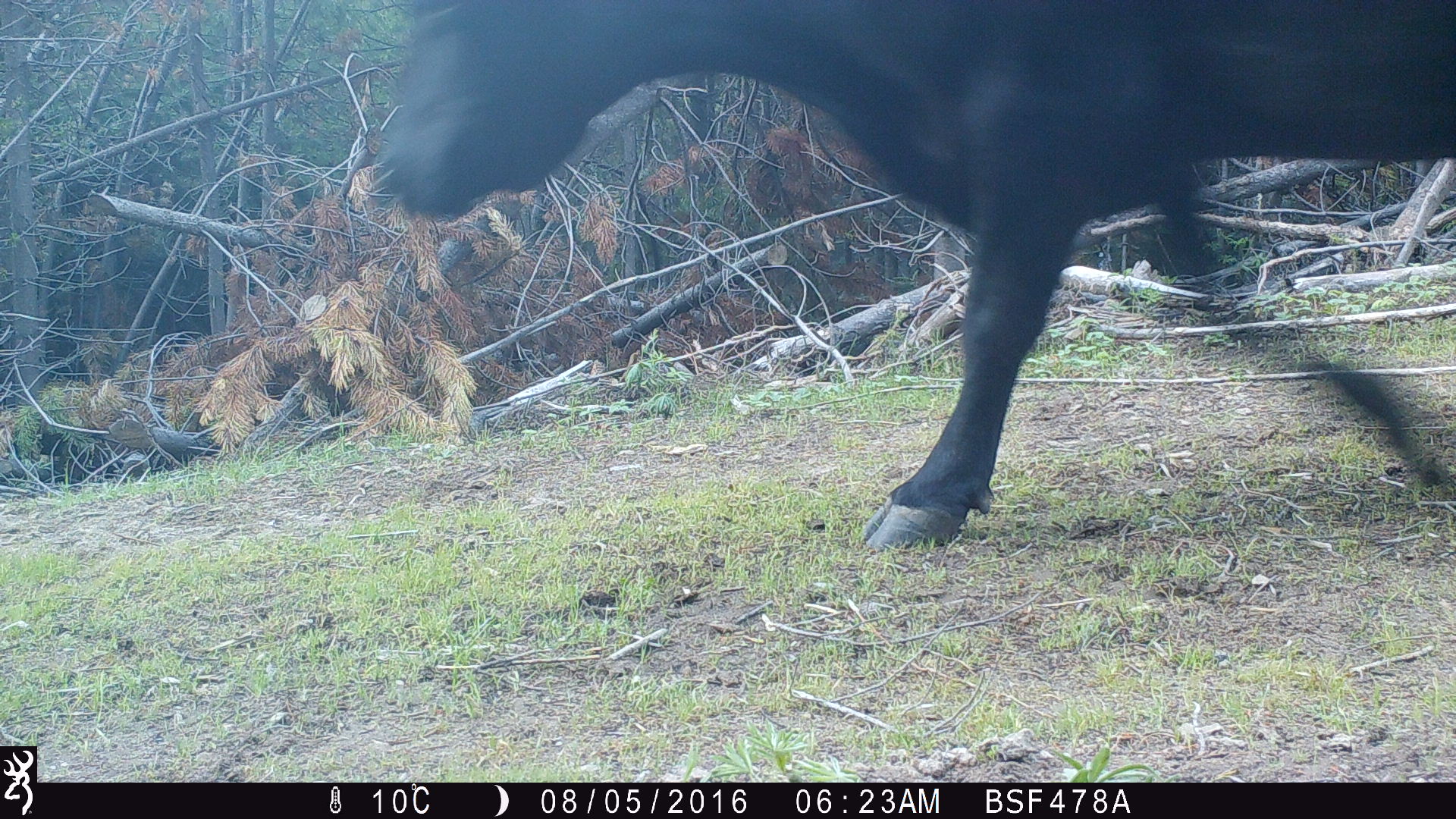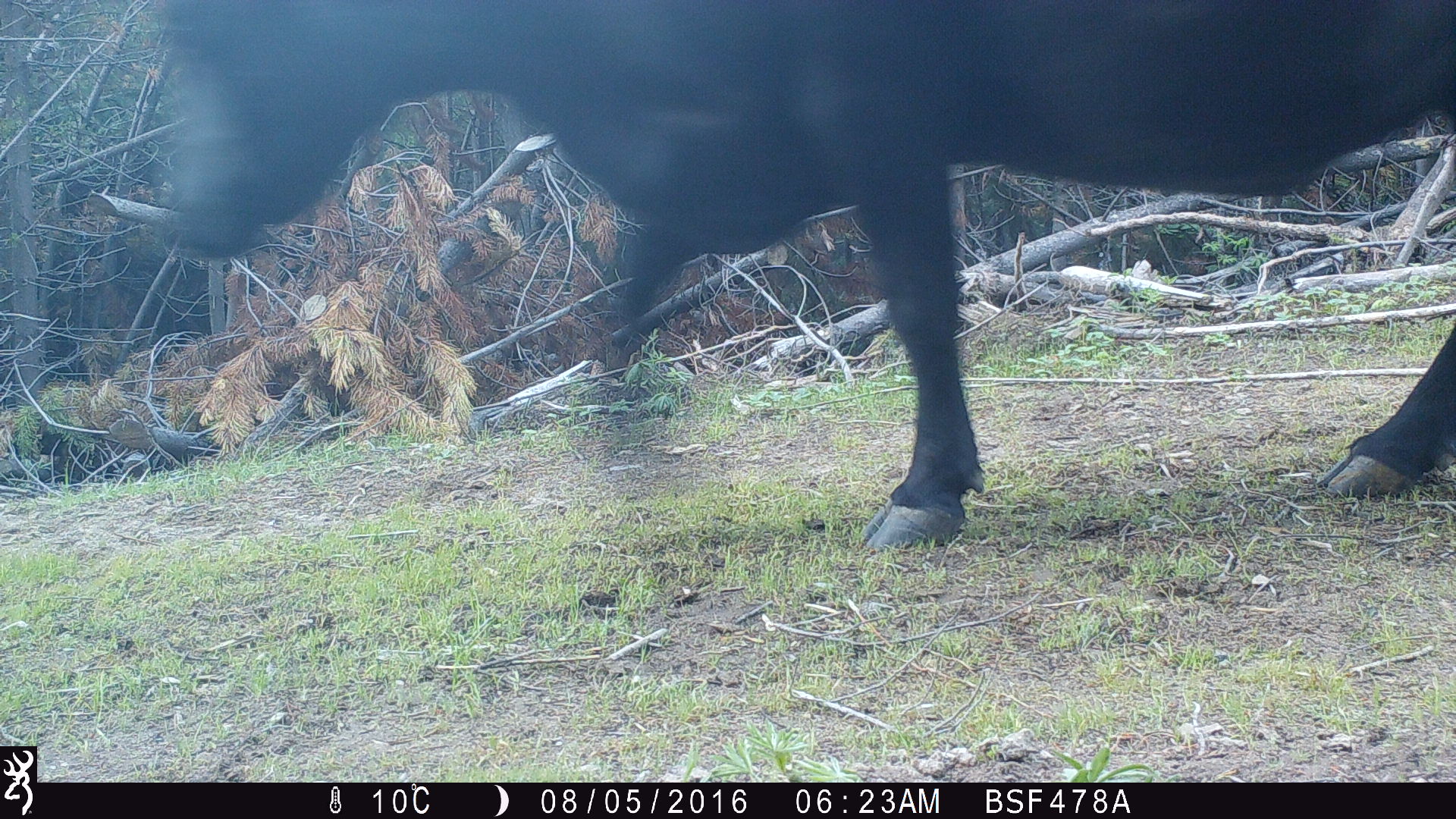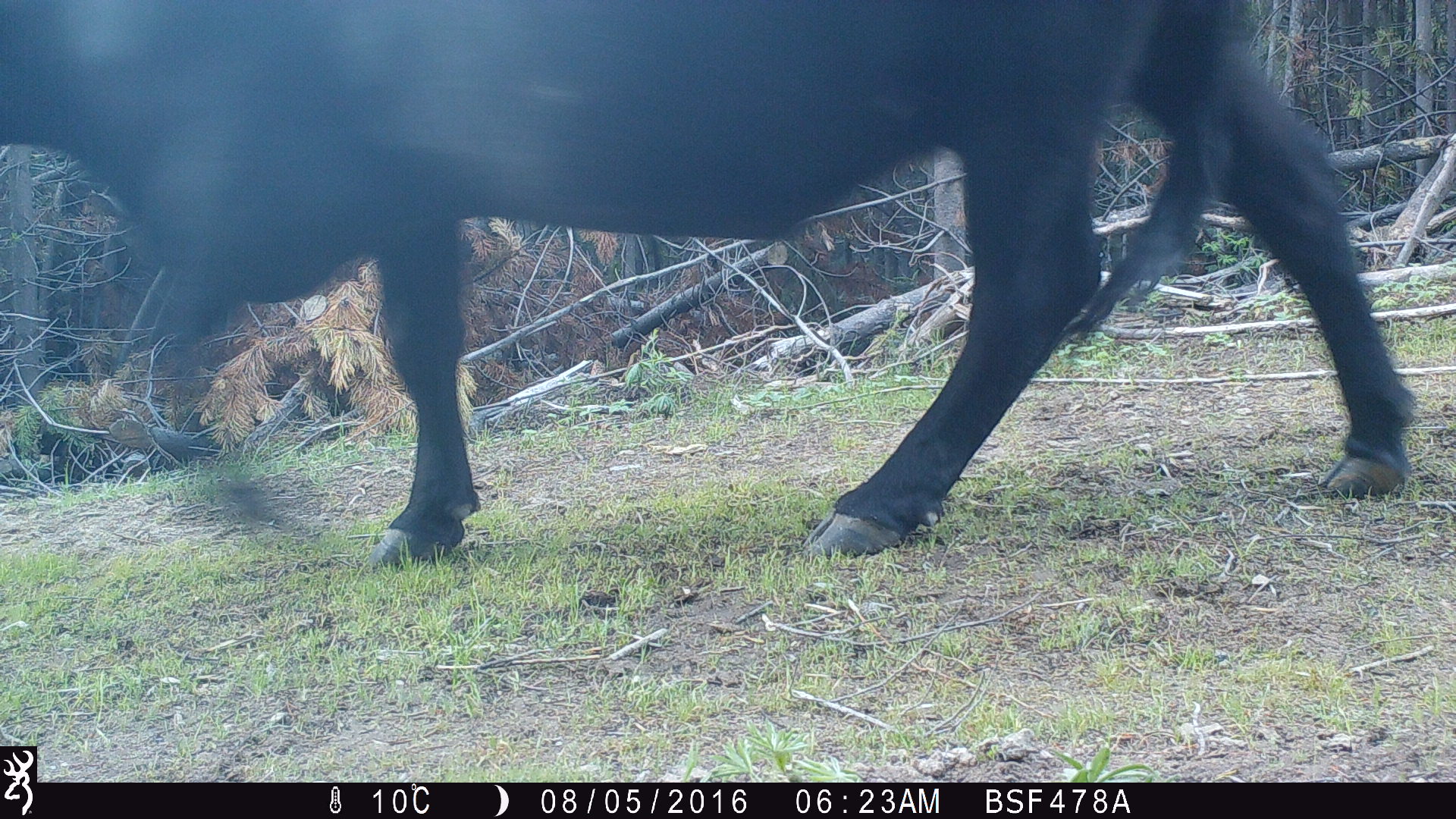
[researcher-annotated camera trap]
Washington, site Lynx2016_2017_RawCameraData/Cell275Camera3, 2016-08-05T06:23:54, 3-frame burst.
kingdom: Animalia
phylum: Chordata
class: Mammalia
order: Artiodactyla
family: Bovidae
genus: Bos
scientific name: Bos taurus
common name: domestic cattle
Domestic cattle (Bos taurus). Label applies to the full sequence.